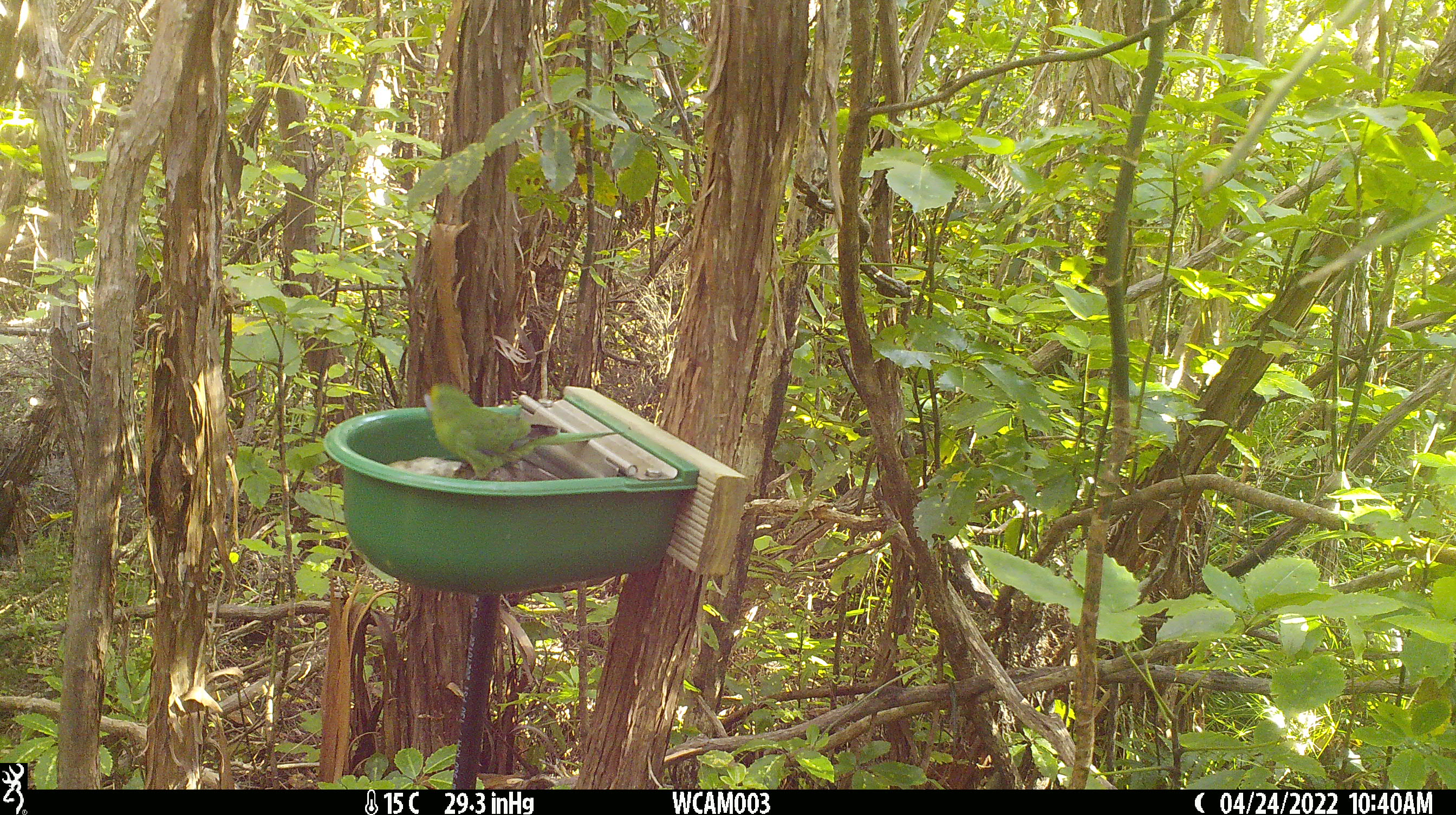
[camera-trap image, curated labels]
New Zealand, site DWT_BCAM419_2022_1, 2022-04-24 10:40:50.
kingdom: Animalia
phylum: Chordata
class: Aves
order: Psittaciformes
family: Psittaculidae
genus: Cyanoramphus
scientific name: Cyanoramphus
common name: parakeet